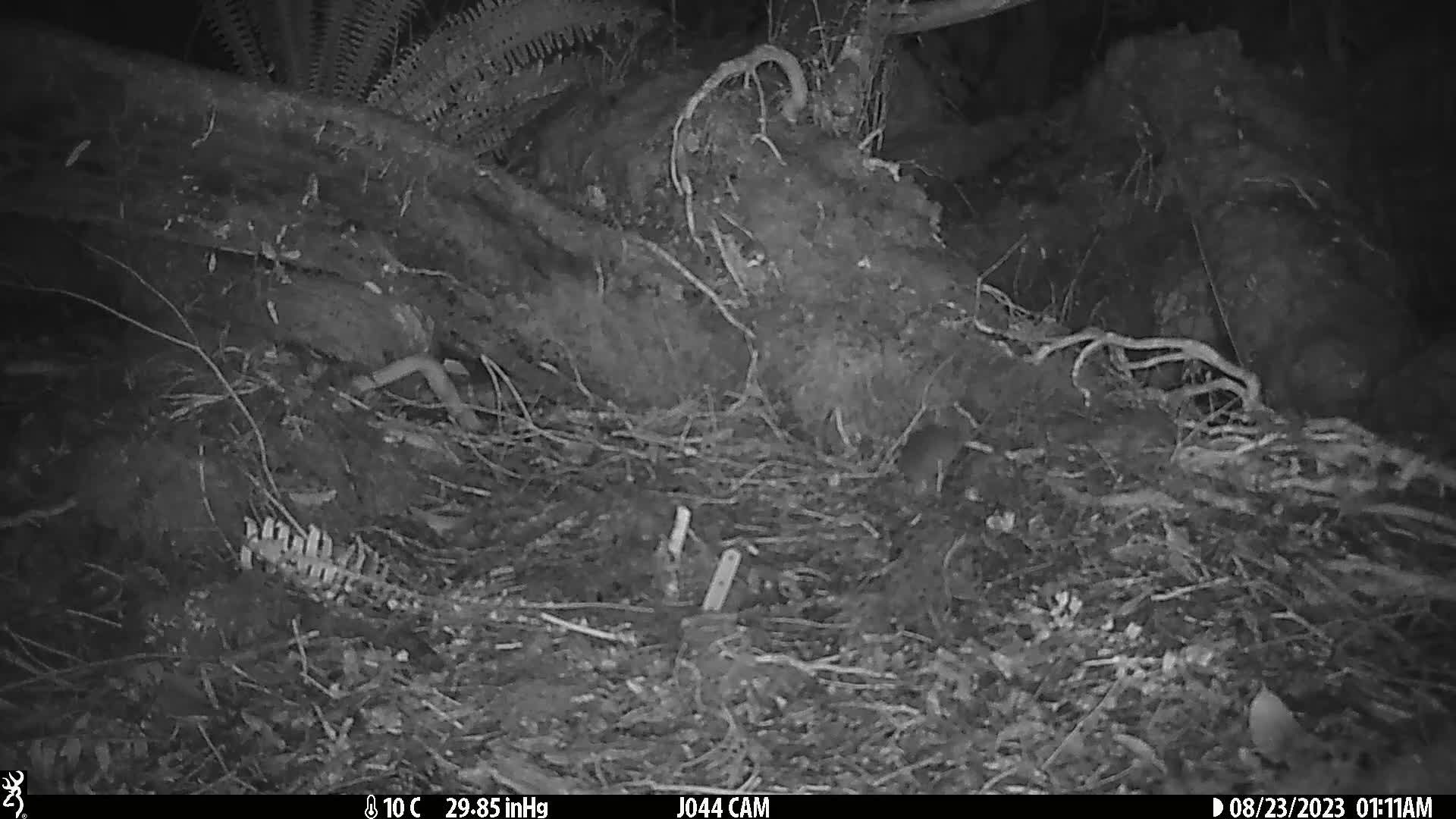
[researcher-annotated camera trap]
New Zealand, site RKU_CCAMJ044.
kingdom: Animalia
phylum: Chordata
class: Mammalia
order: Rodentia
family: Muridae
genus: Rattus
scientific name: Rattus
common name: rat